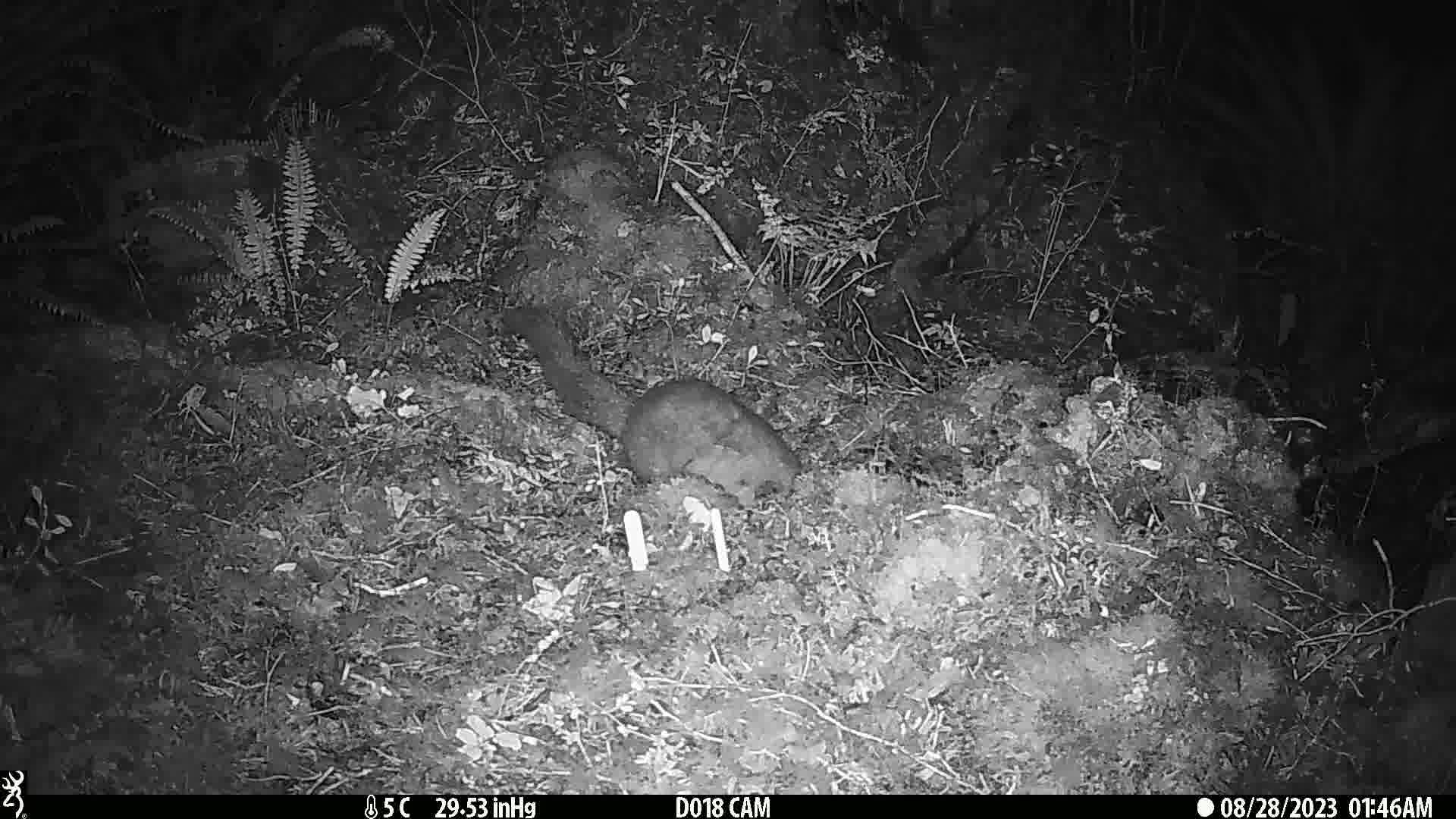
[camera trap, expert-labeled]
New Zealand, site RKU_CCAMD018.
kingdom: Animalia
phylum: Chordata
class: Mammalia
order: Diprotodontia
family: Phalangeridae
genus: Trichosurus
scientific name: Trichosurus vulpecula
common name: common brushtail possum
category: possum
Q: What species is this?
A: Possum (common brushtail possum) (Trichosurus vulpecula).